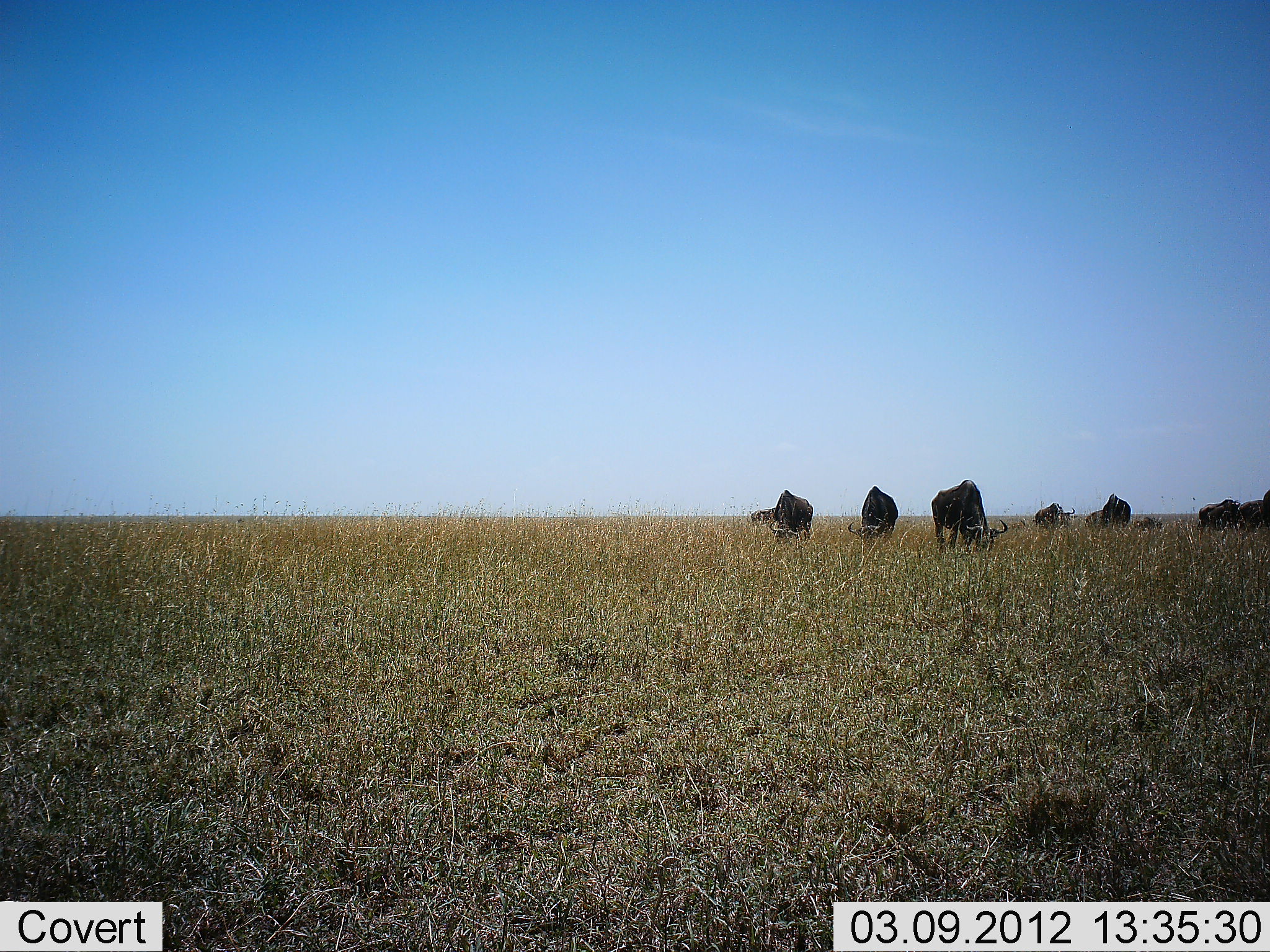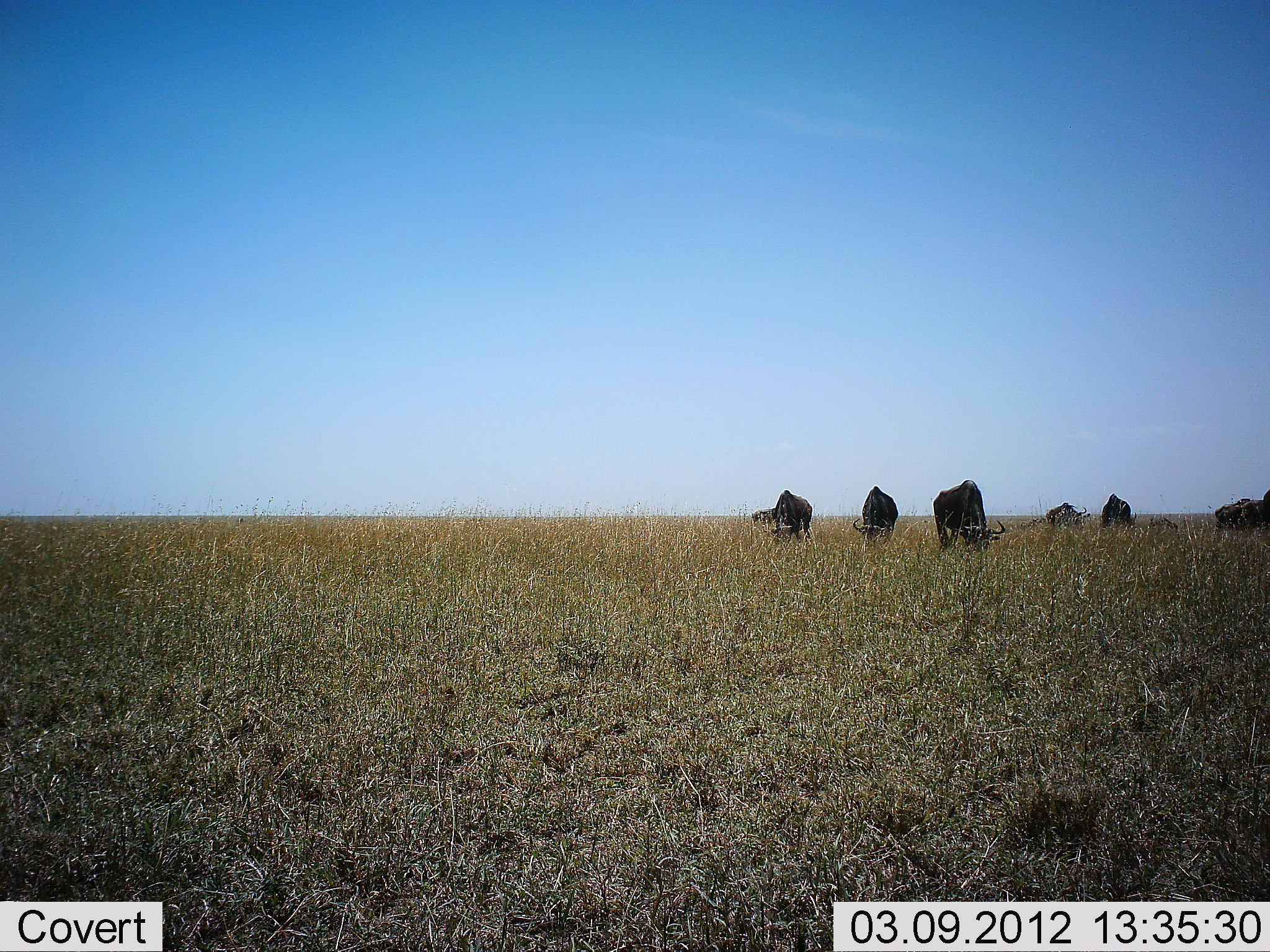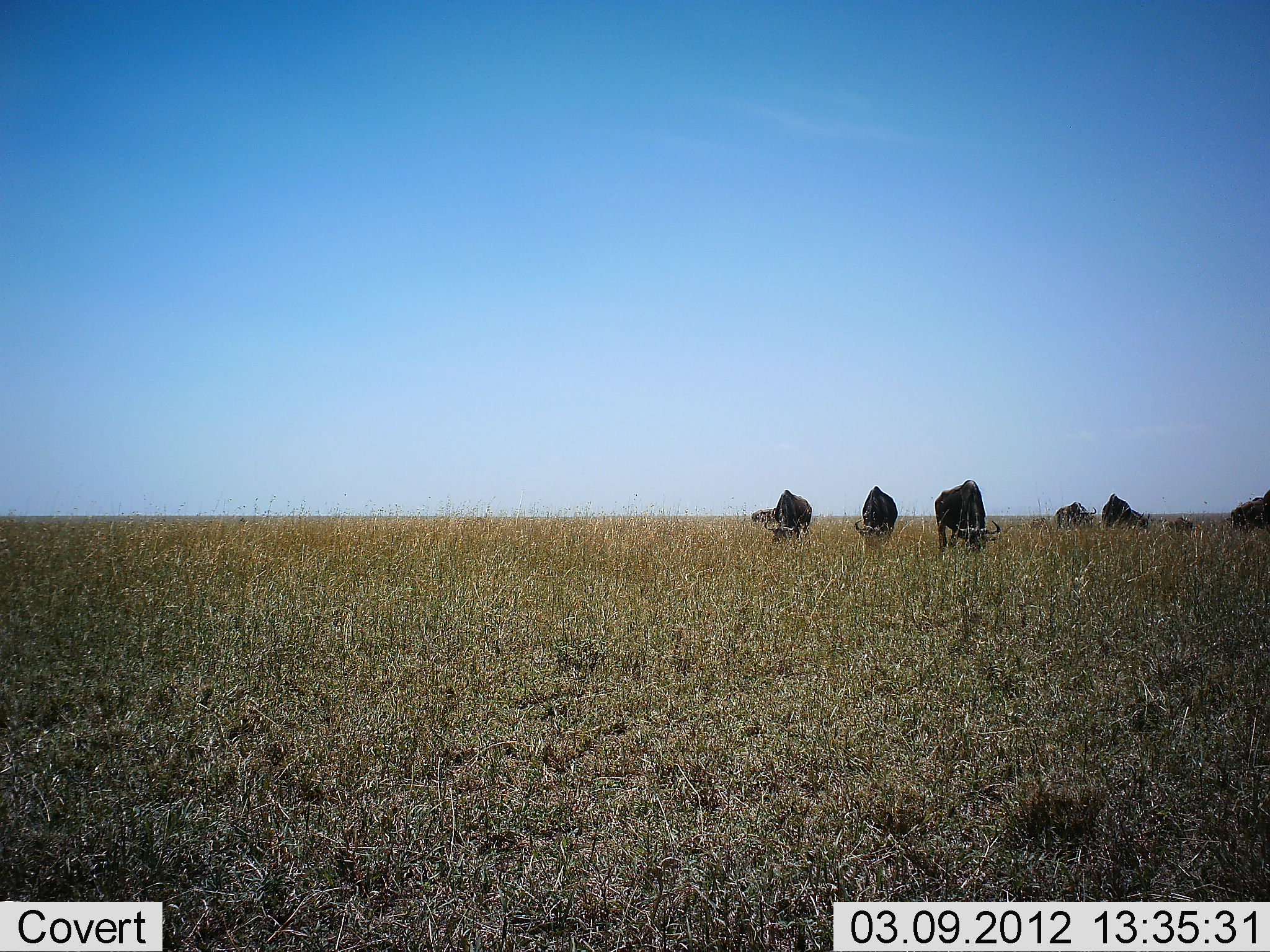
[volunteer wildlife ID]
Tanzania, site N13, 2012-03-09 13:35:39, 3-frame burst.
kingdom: Animalia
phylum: Chordata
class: Mammalia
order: Artiodactyla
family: Bovidae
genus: Connochaetes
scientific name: Connochaetes taurinus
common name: blue wildebeest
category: wildebeest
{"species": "wildebeest (blue wildebeest) (Connochaetes taurinus)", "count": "8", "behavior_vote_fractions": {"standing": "33%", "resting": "5%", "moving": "33%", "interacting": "0%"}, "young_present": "24%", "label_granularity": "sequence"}